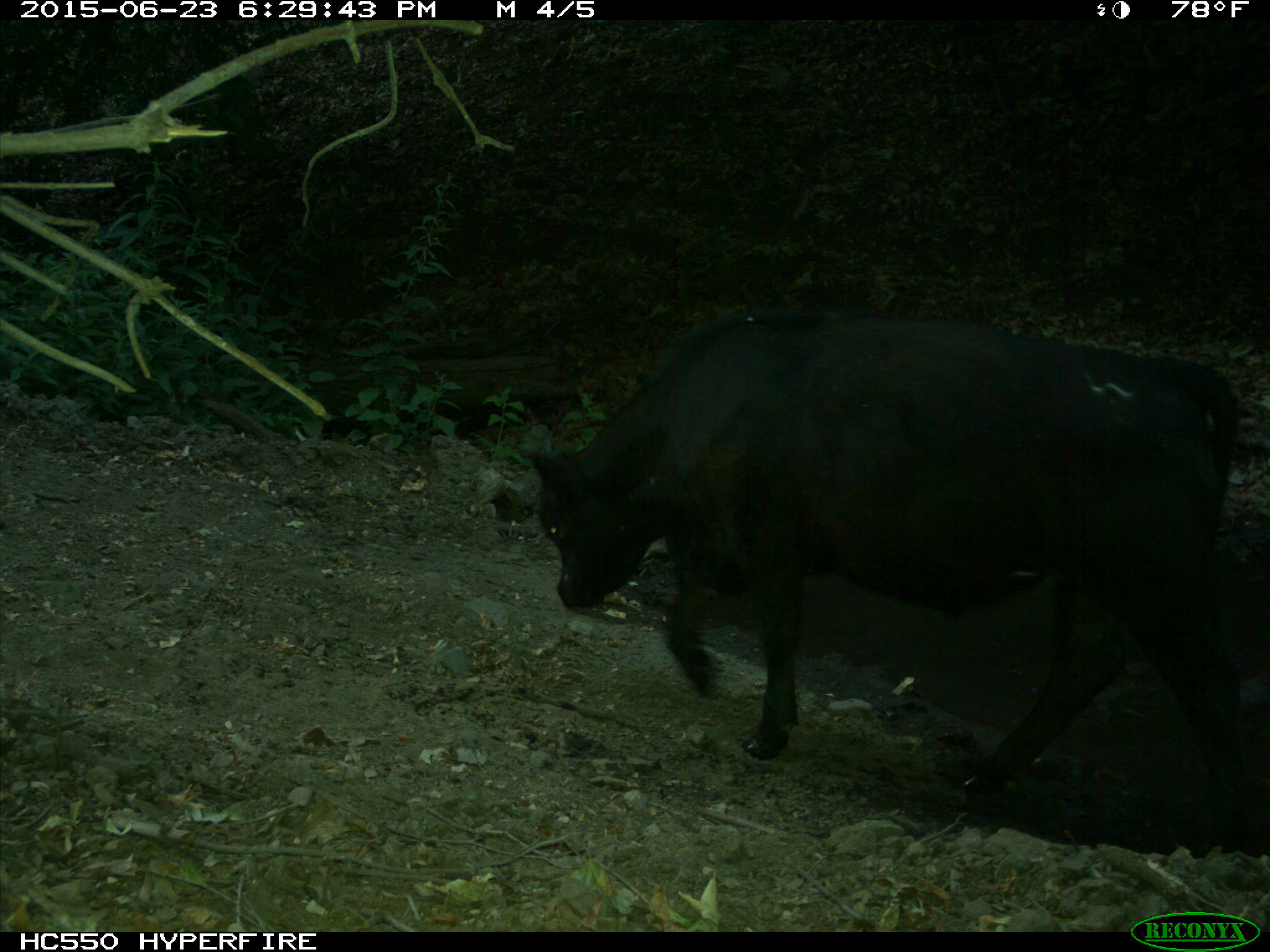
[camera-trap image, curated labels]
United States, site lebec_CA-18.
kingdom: Animalia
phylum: Chordata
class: Mammalia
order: Artiodactyla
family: Bovidae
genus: Bos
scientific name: Bos taurus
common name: domestic cow